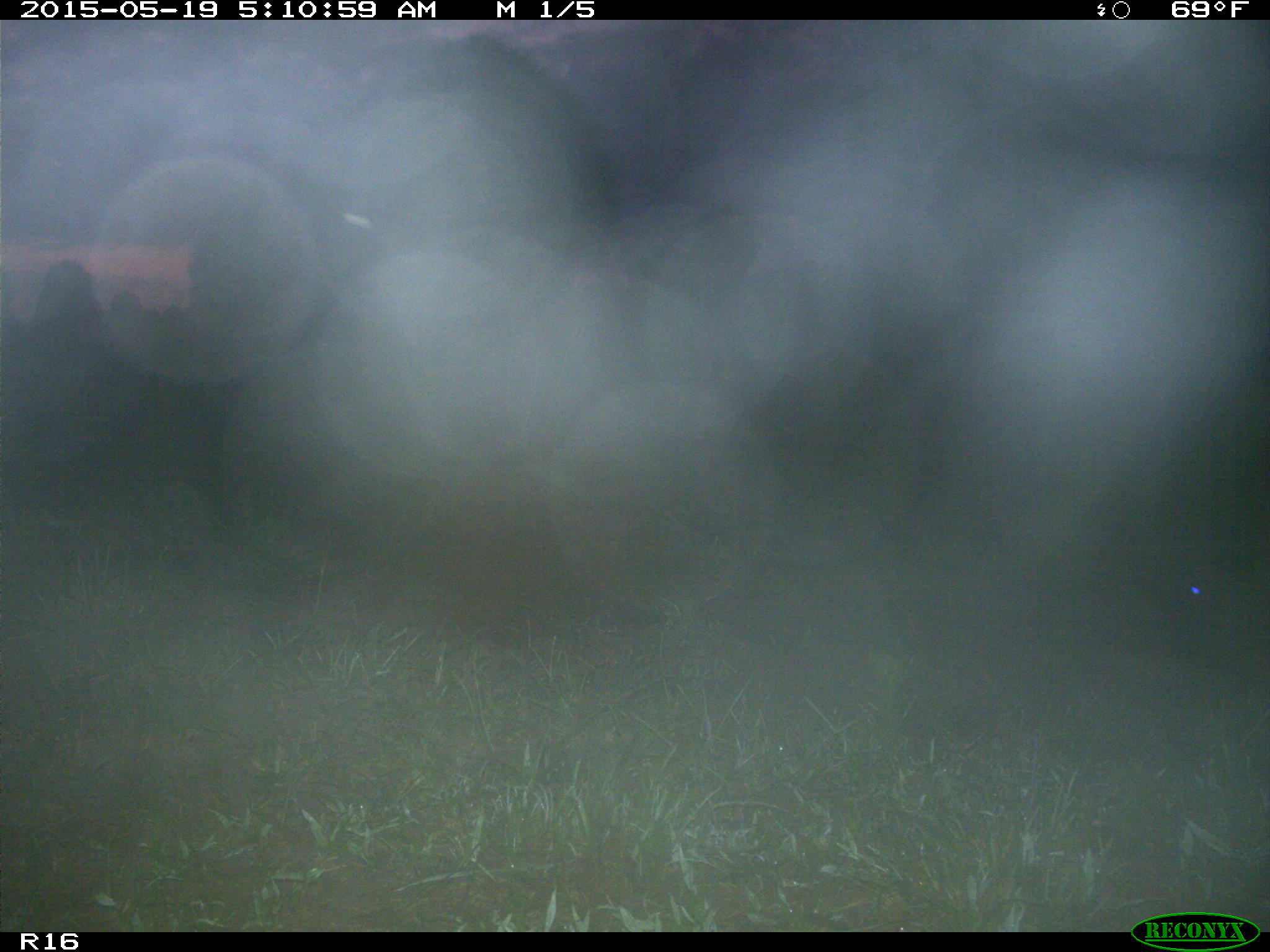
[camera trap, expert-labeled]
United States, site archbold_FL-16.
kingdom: Animalia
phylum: Chordata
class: Mammalia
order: Artiodactyla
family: Bovidae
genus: Bos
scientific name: Bos taurus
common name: domestic cow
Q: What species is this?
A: Bos taurus (domestic cow).